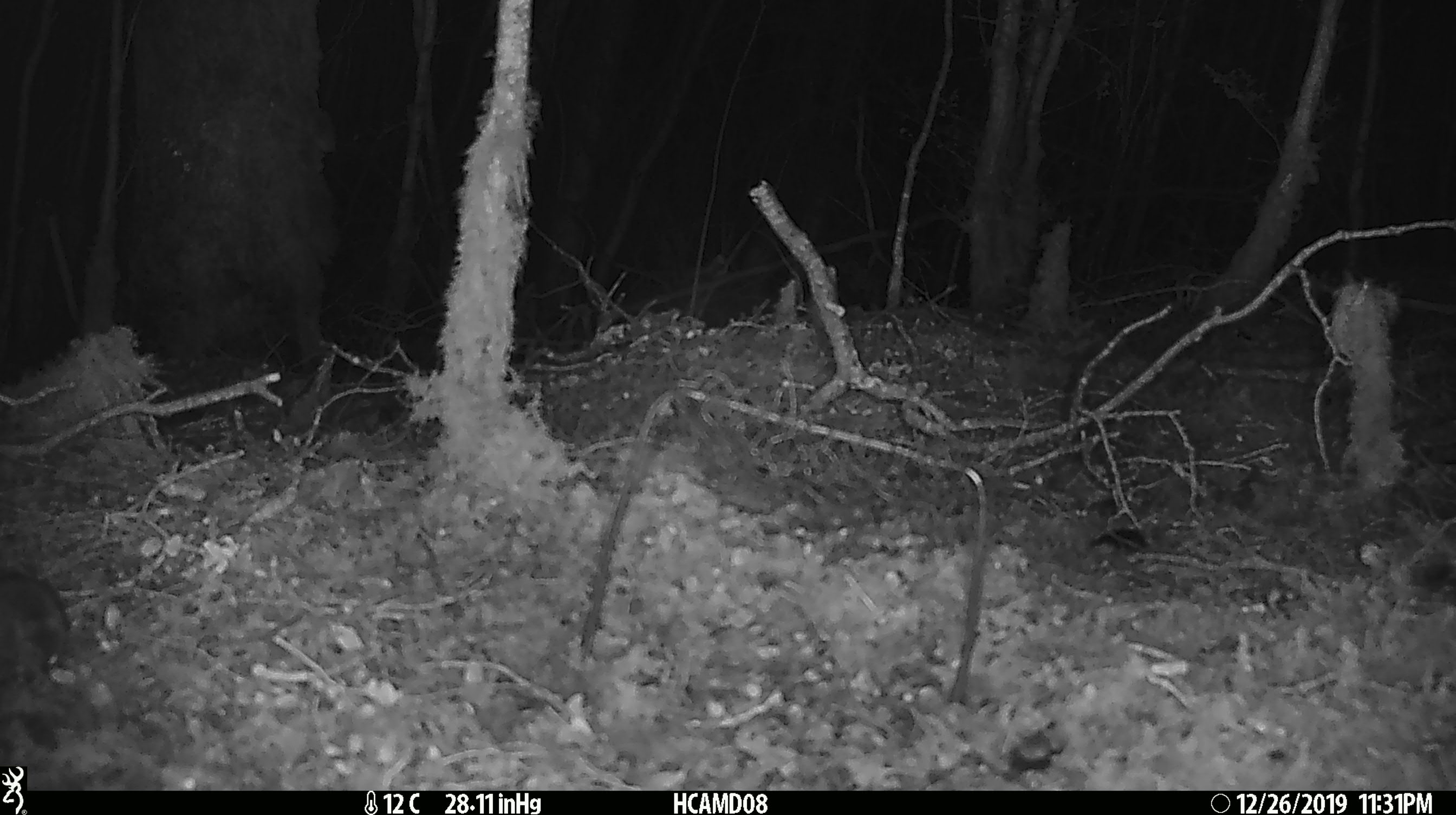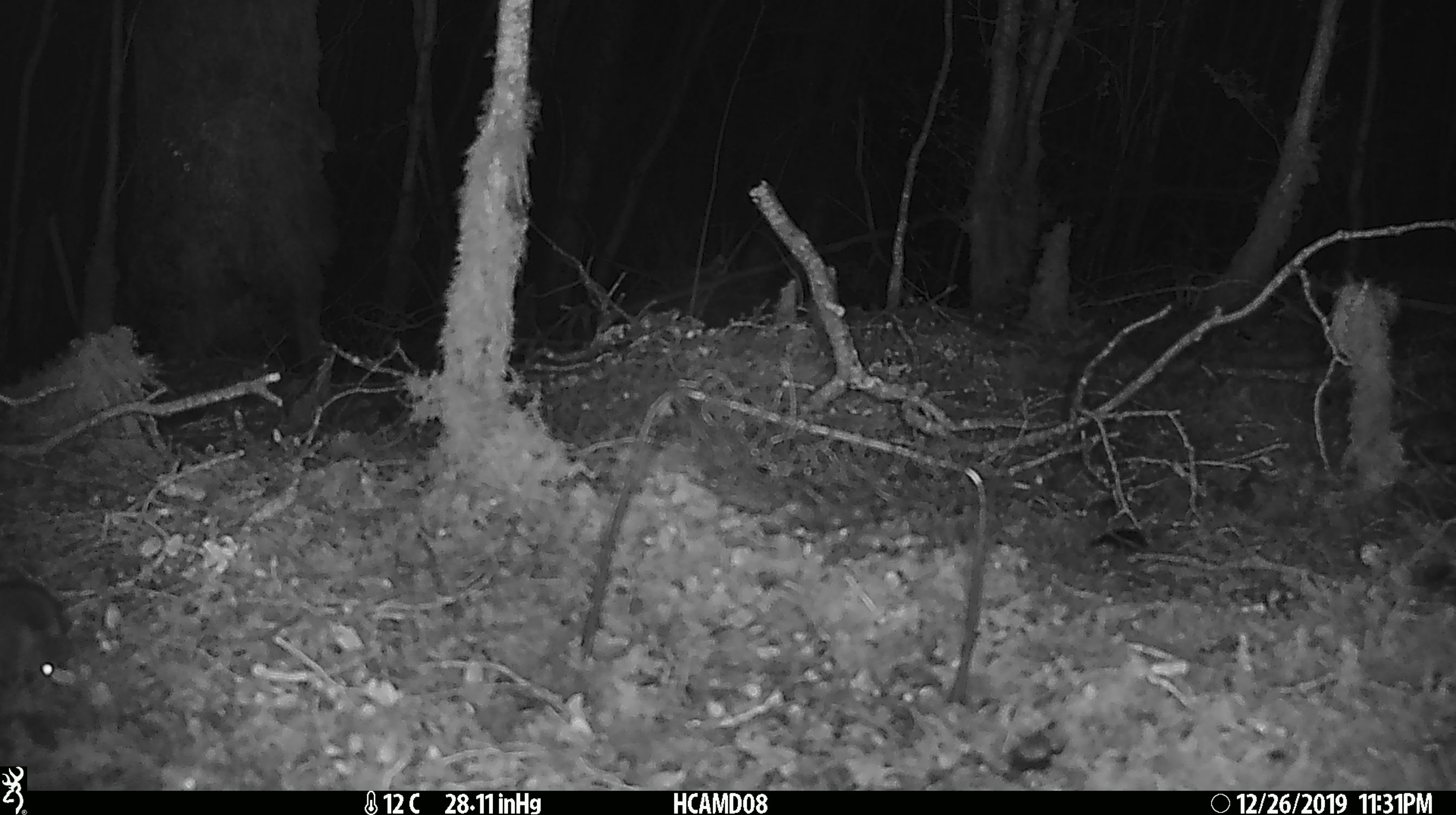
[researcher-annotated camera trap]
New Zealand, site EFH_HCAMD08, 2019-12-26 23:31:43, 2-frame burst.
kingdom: Animalia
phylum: Chordata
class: Mammalia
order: Rodentia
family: Muridae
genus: Mus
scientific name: Mus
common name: mouse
Mouse (Mus).